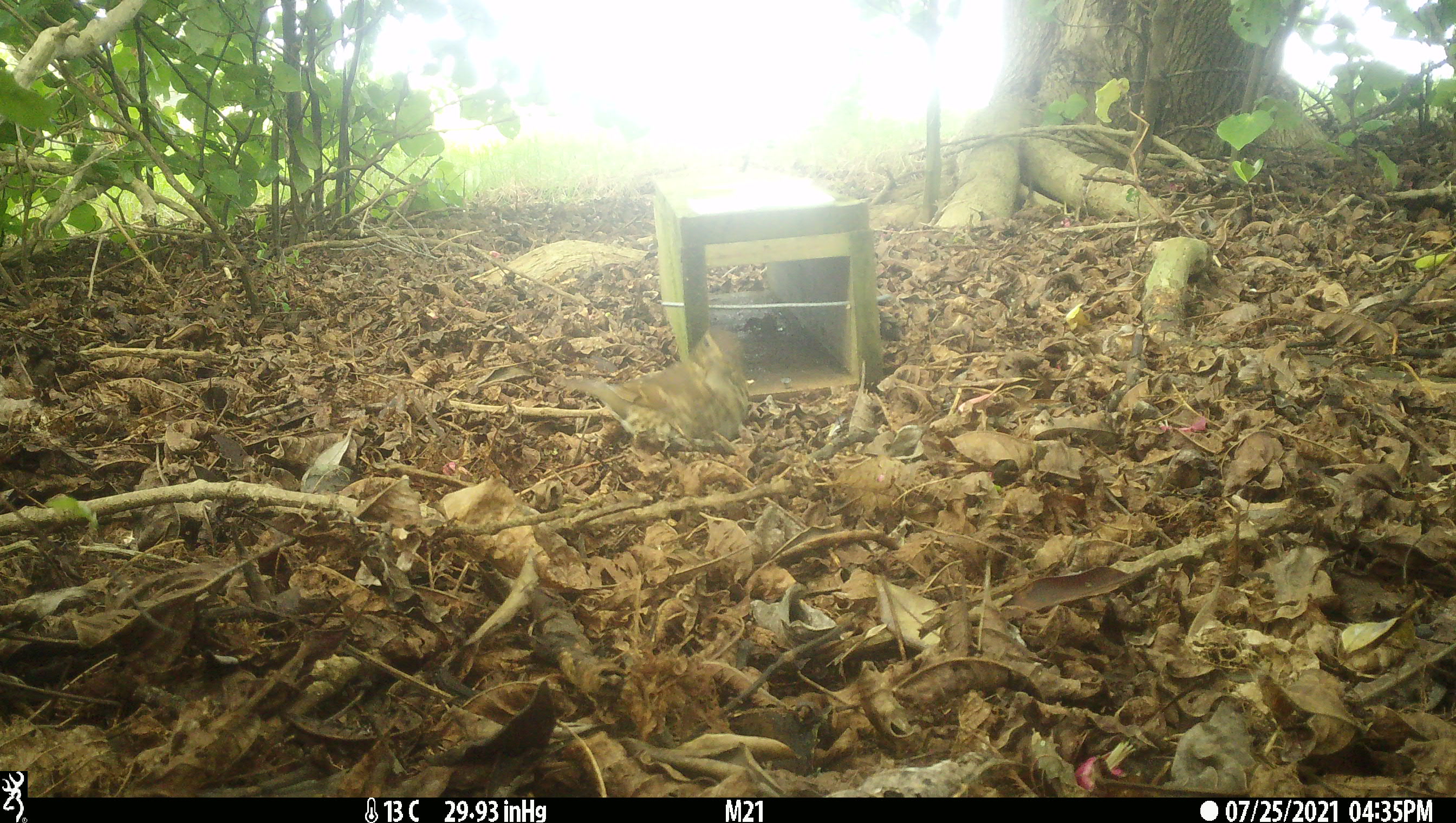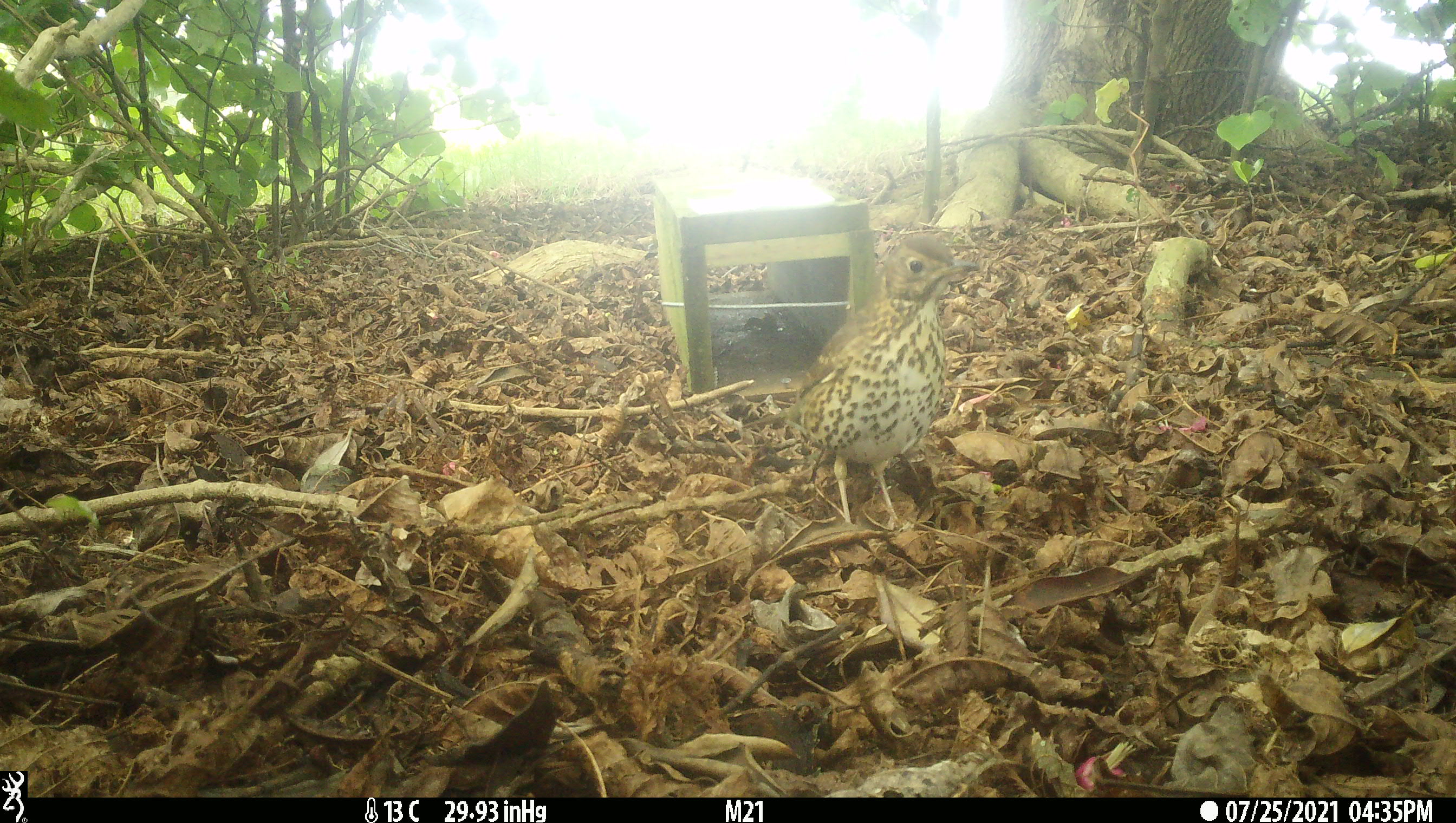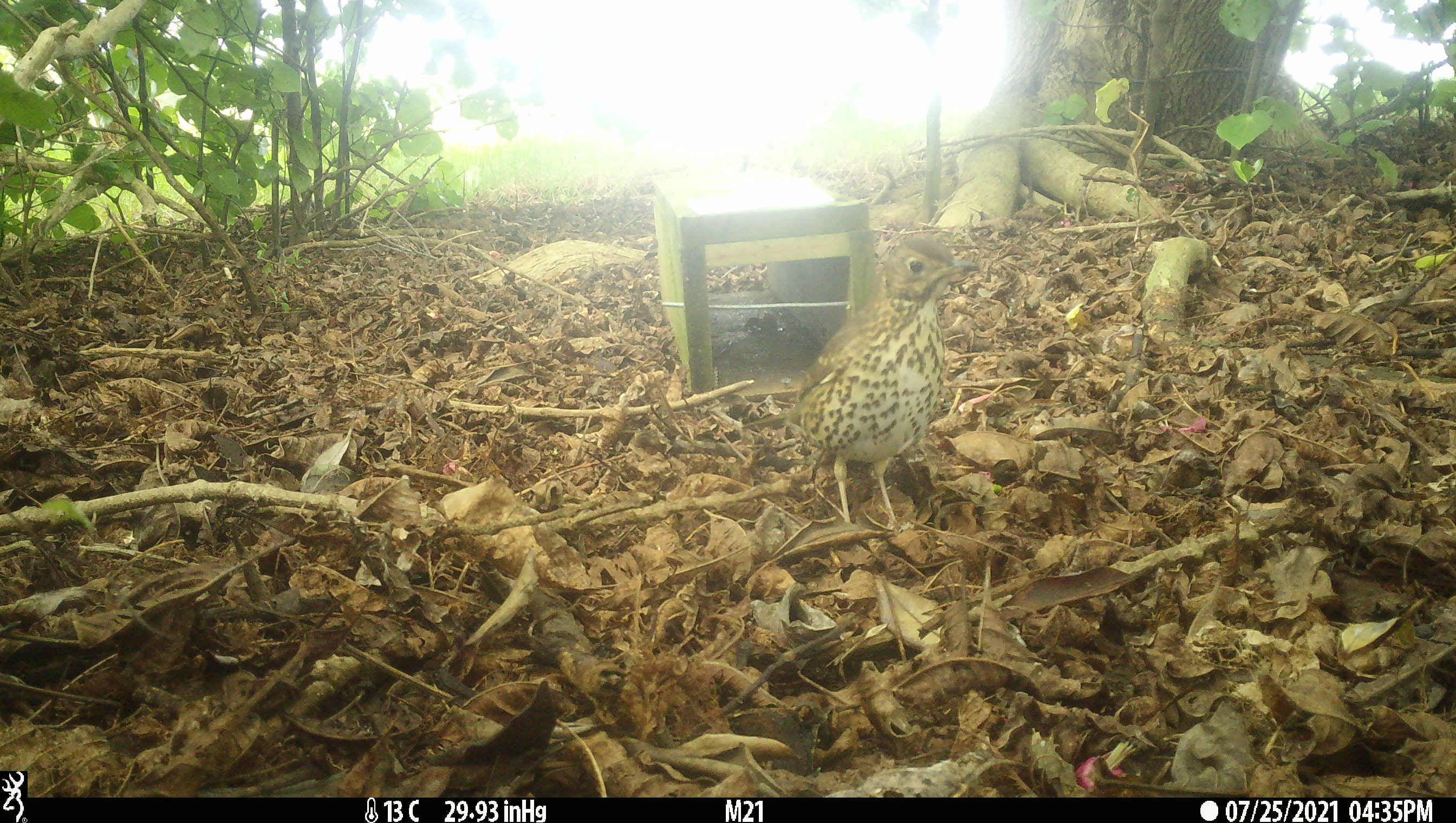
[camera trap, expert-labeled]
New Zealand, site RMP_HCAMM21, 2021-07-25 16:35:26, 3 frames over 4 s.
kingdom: Animalia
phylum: Chordata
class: Aves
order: Passeriformes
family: Turdidae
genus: Turdus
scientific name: Turdus philomelos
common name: song thrush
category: thrush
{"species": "thrush (song thrush) (Turdus philomelos)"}